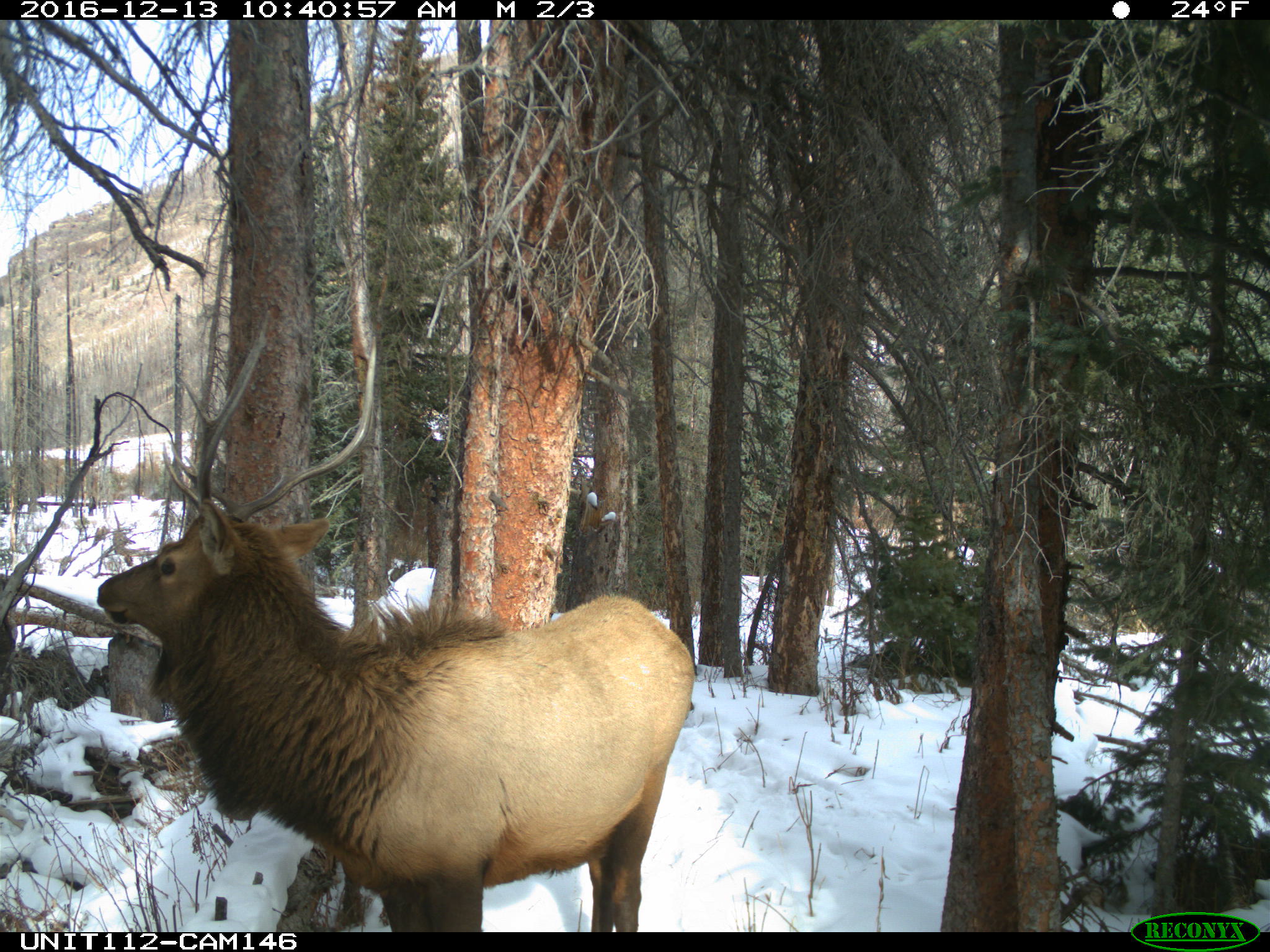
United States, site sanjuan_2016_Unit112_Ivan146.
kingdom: Animalia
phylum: Chordata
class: Mammalia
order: Artiodactyla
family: Cervidae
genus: Cervus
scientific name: Cervus elaphus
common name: red deer